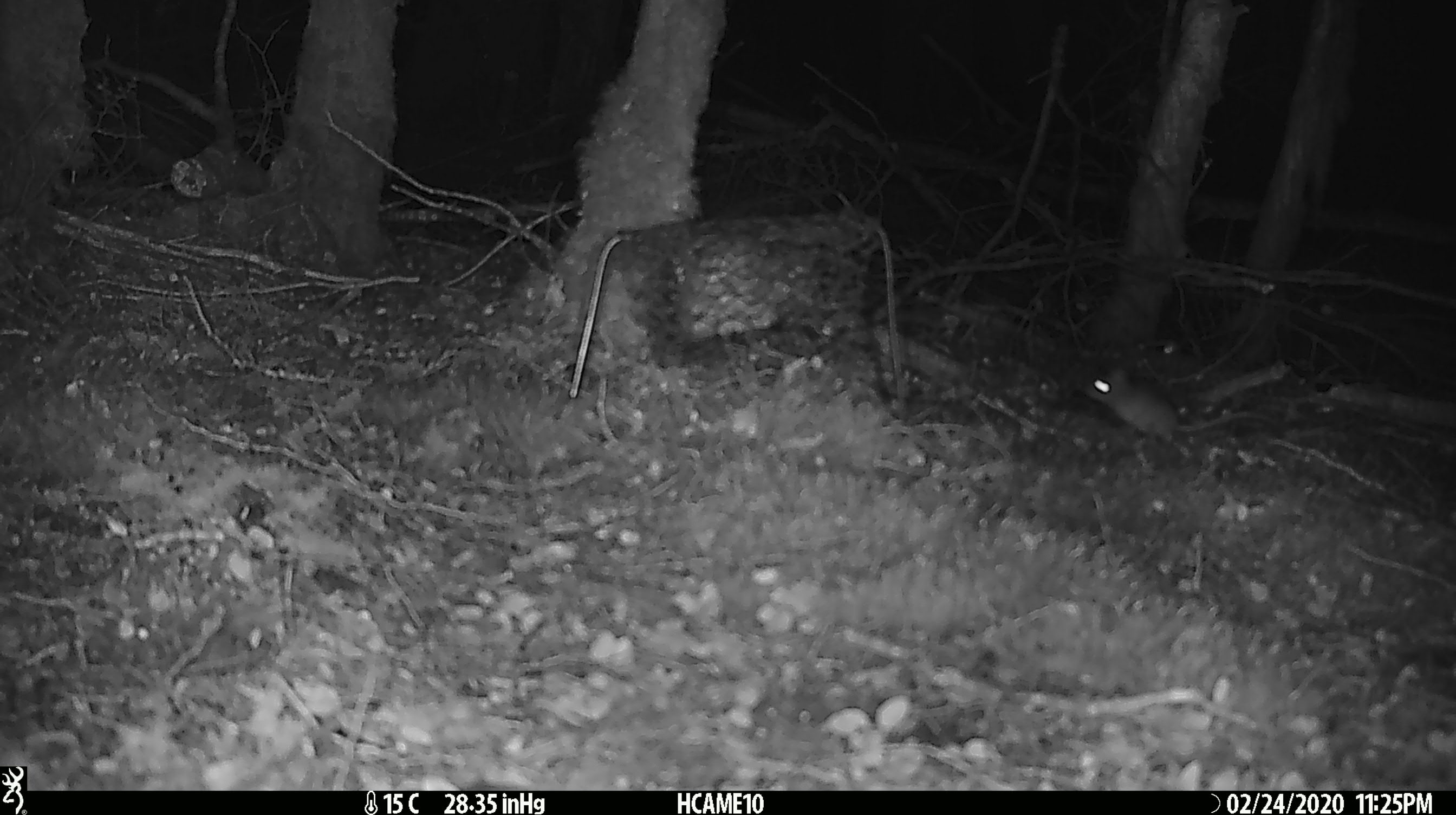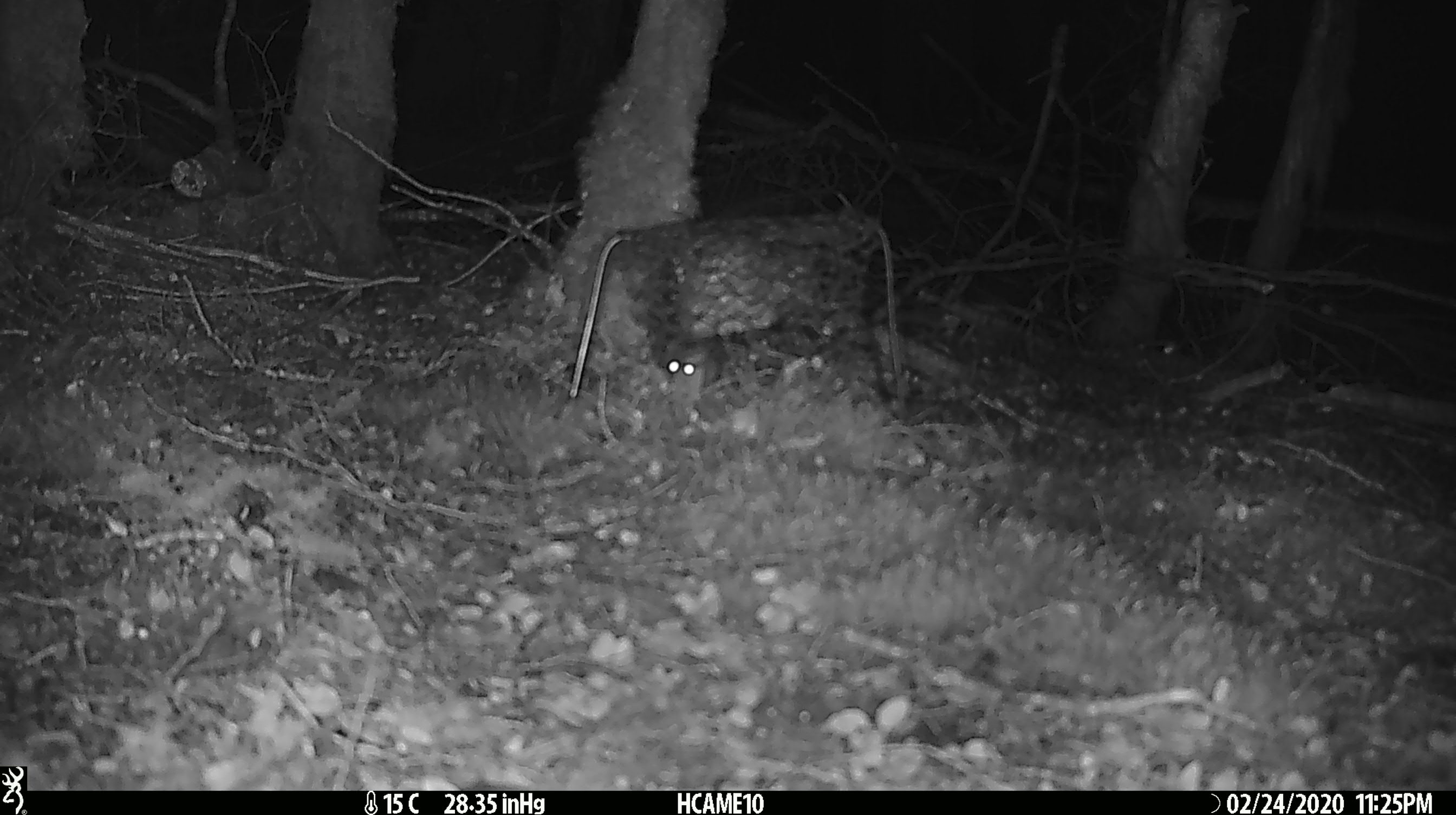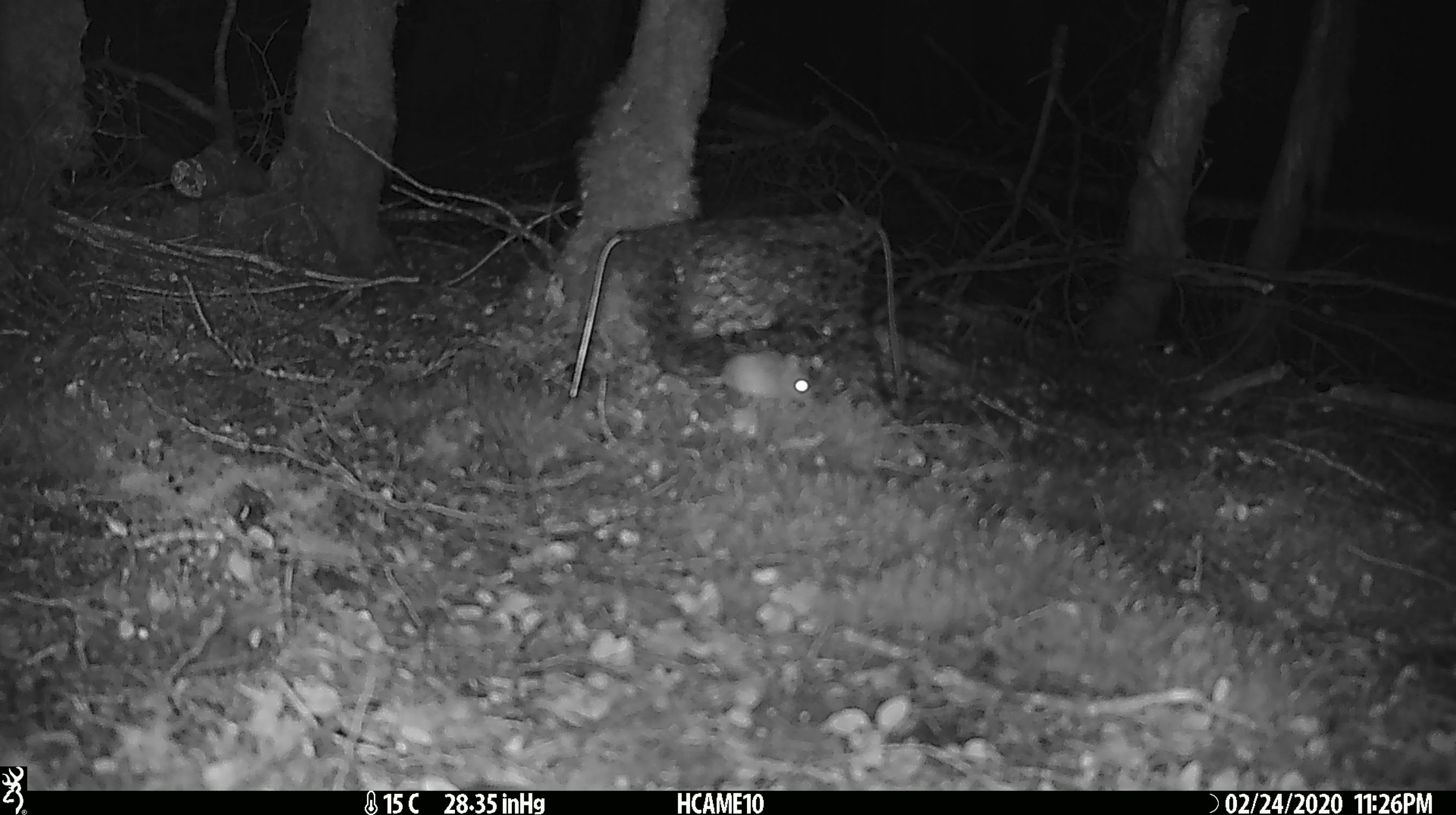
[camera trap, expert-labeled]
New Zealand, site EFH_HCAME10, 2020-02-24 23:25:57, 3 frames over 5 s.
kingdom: Animalia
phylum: Chordata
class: Mammalia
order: Rodentia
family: Muridae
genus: Mus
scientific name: Mus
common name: mouse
Mouse (Mus).